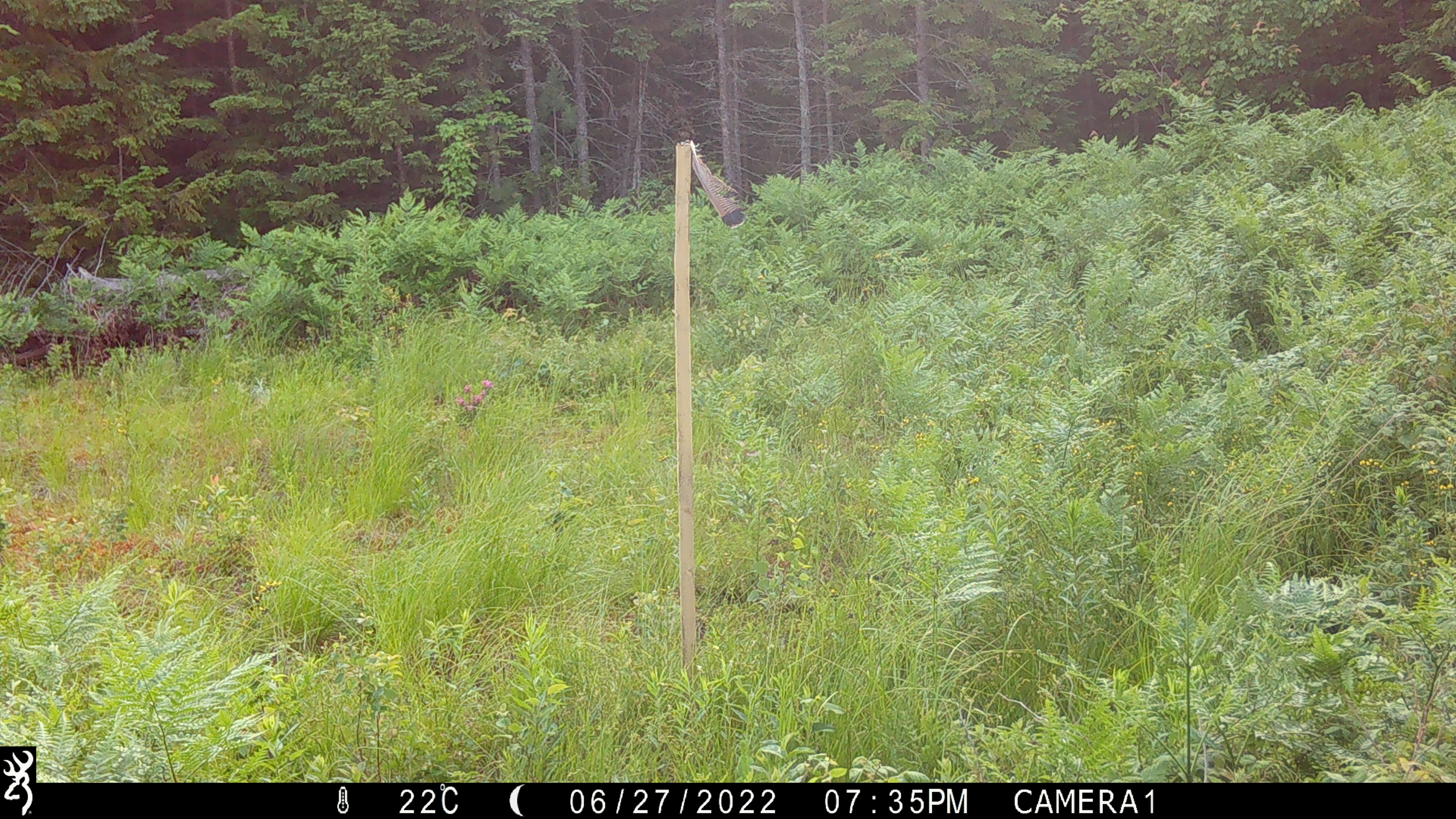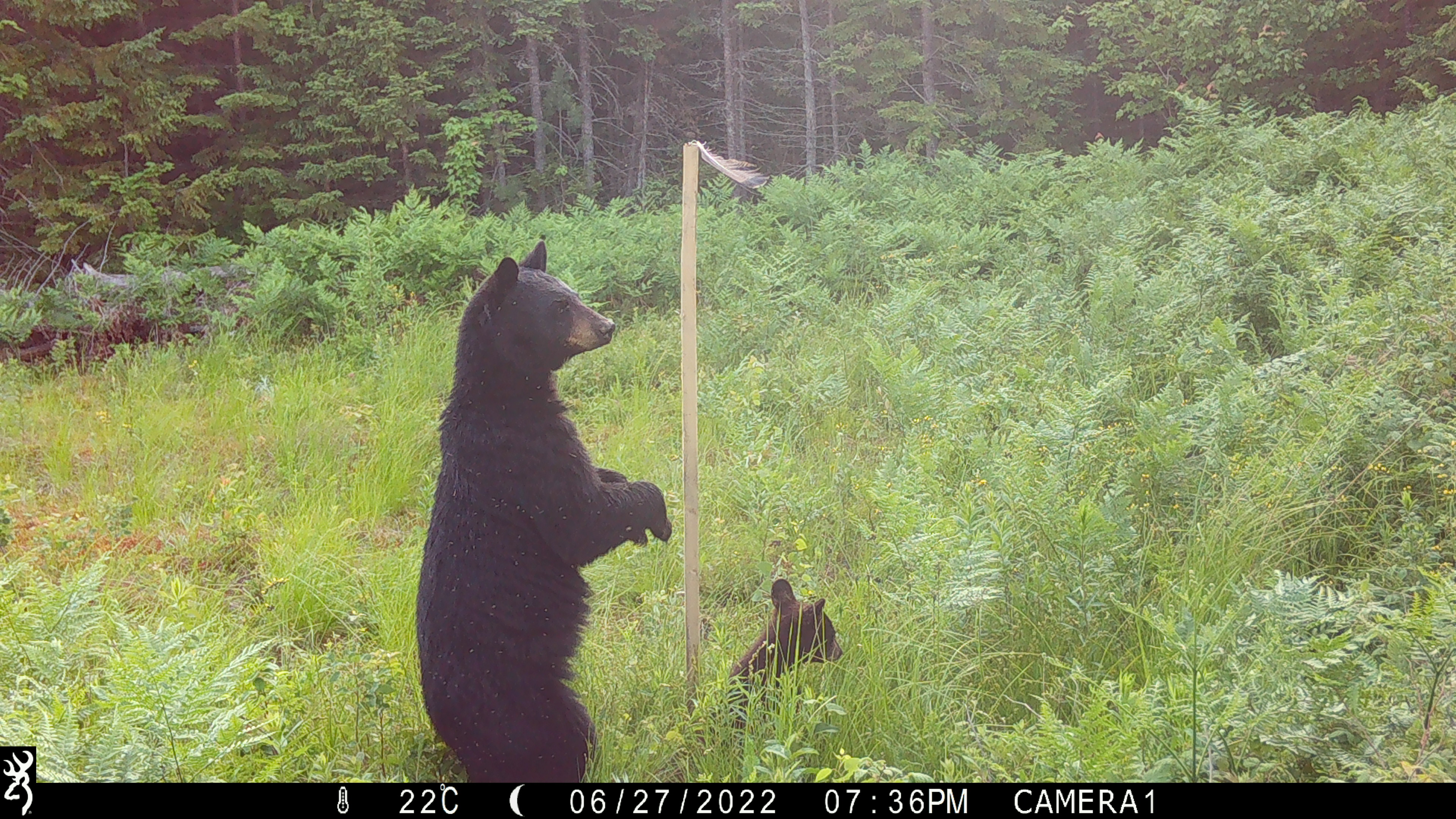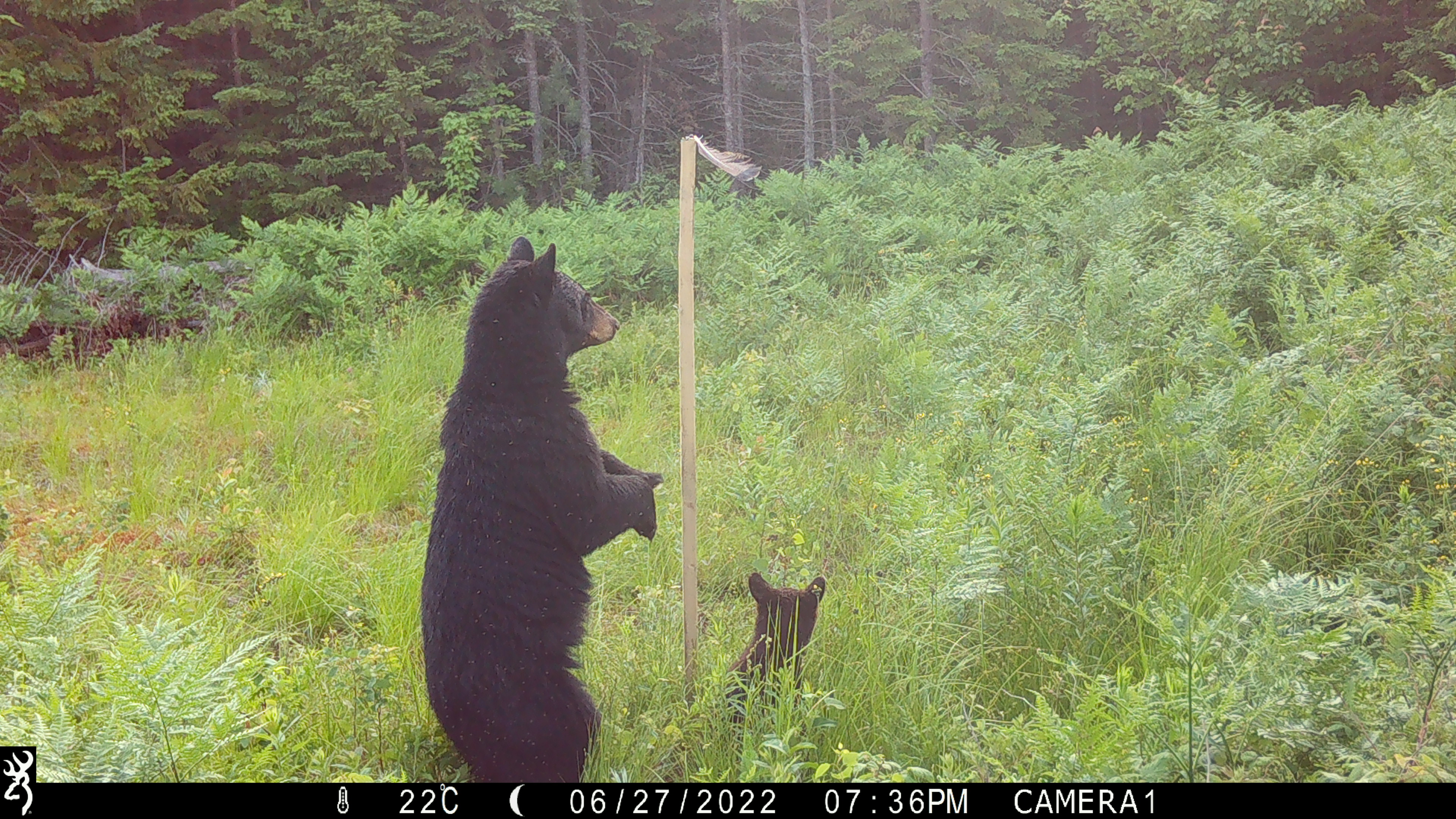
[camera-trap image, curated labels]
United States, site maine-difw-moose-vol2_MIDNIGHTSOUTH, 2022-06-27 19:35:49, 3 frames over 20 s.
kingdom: Animalia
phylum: Chordata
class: Mammalia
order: Carnivora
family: Ursidae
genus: Ursus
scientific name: Ursus americanus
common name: black bear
Black bear (Ursus americanus).